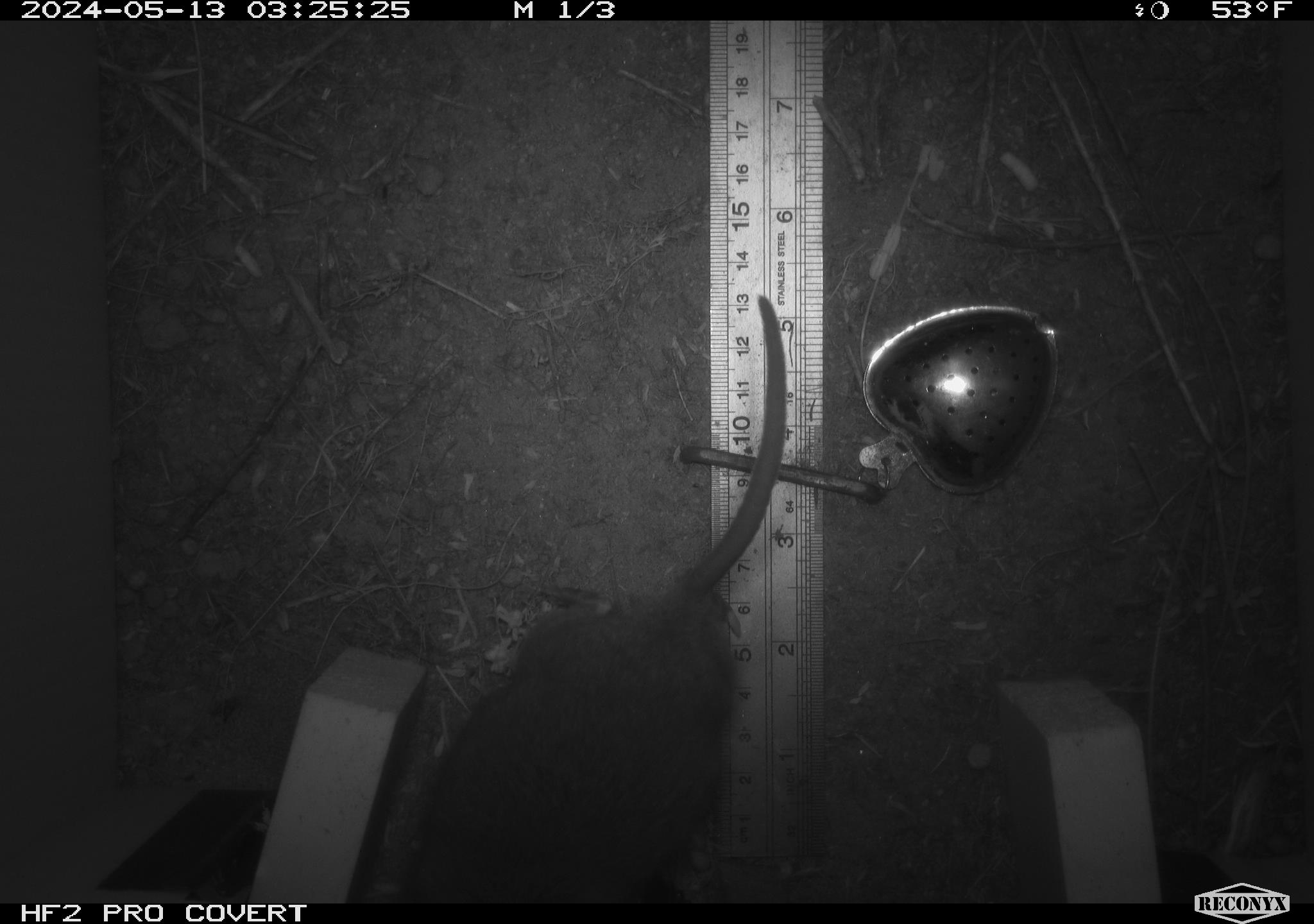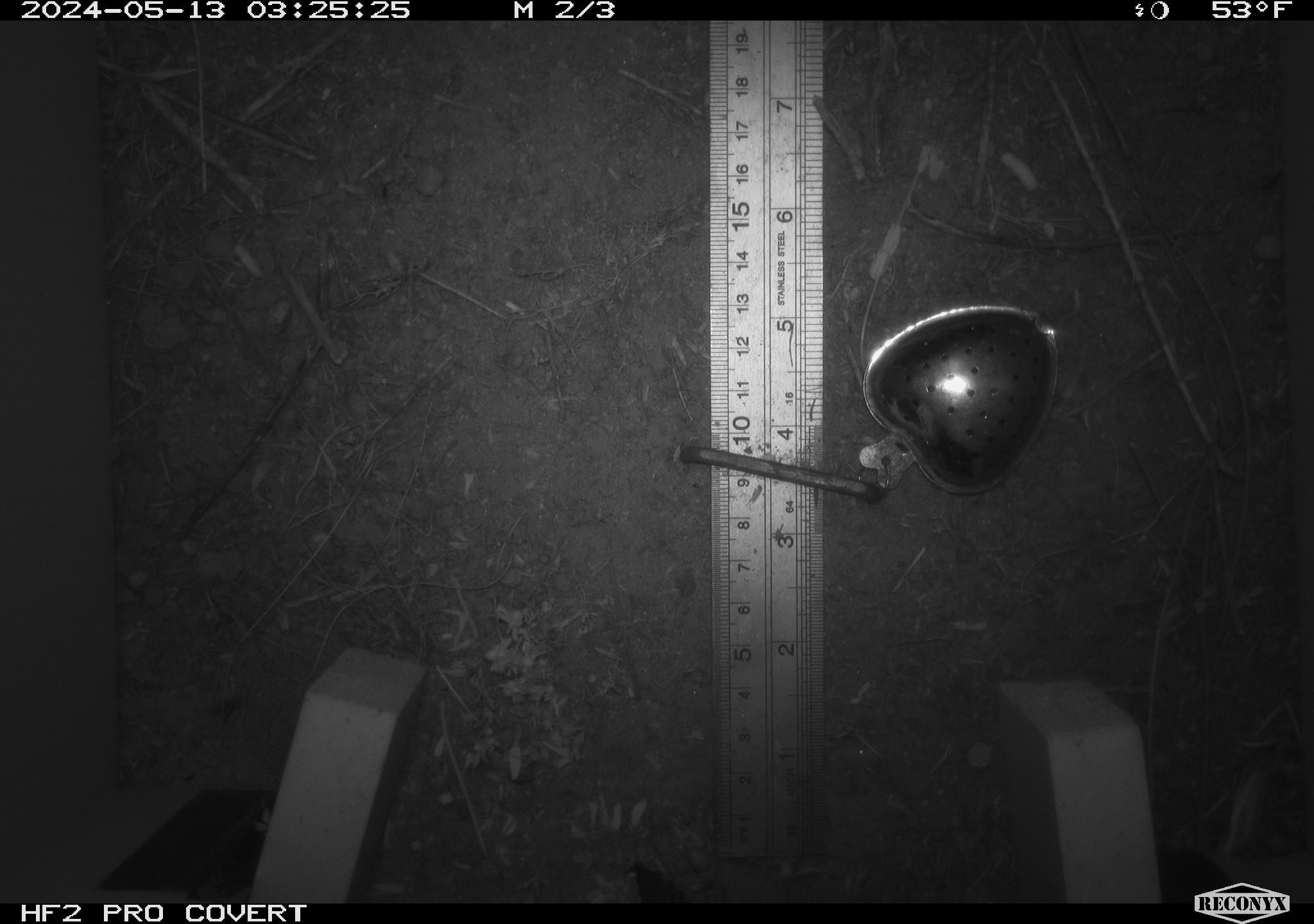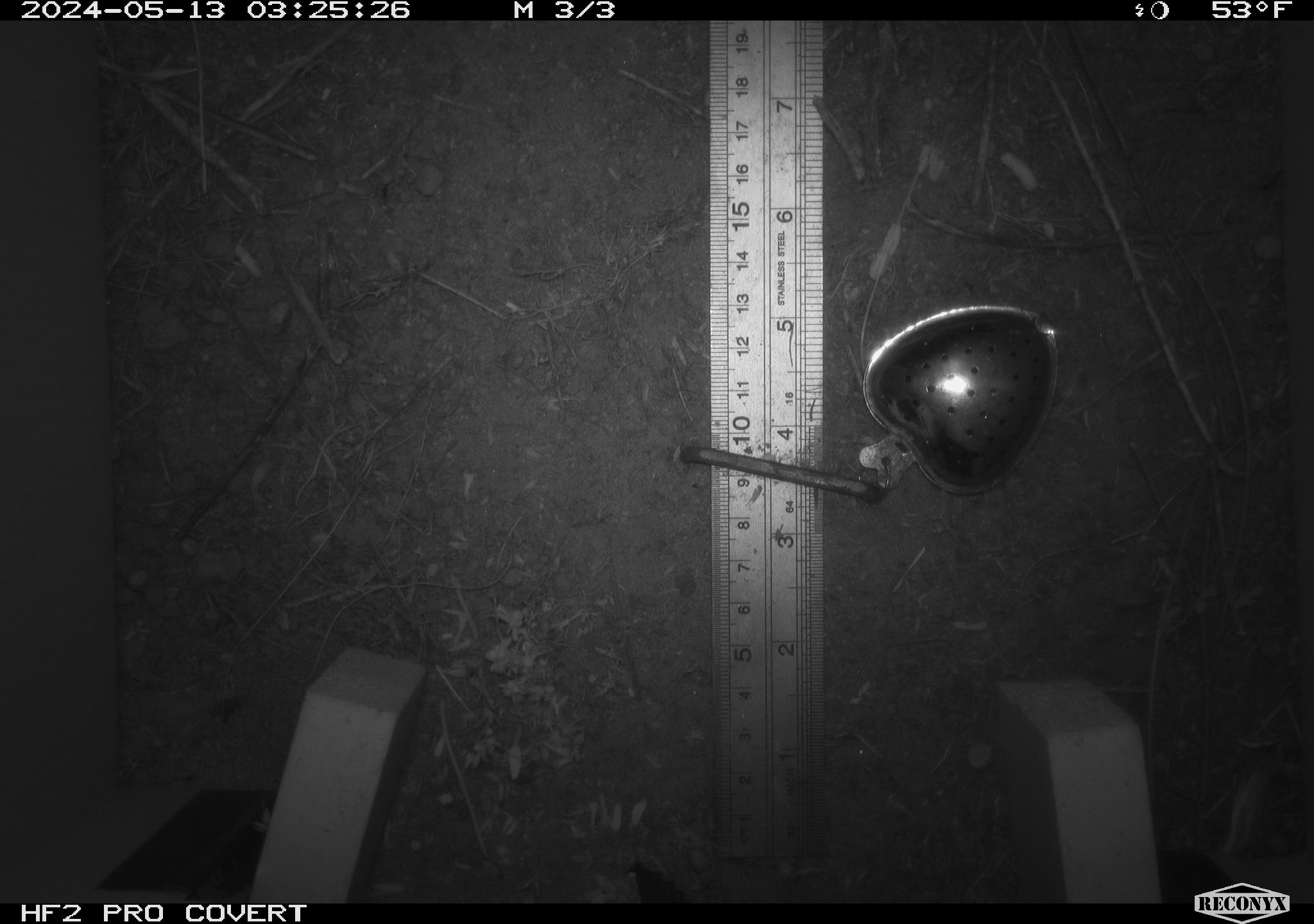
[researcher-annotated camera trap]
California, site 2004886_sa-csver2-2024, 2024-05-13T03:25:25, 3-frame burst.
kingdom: Animalia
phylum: Chordata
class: Mammalia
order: Rodentia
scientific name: Rodentia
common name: rodent